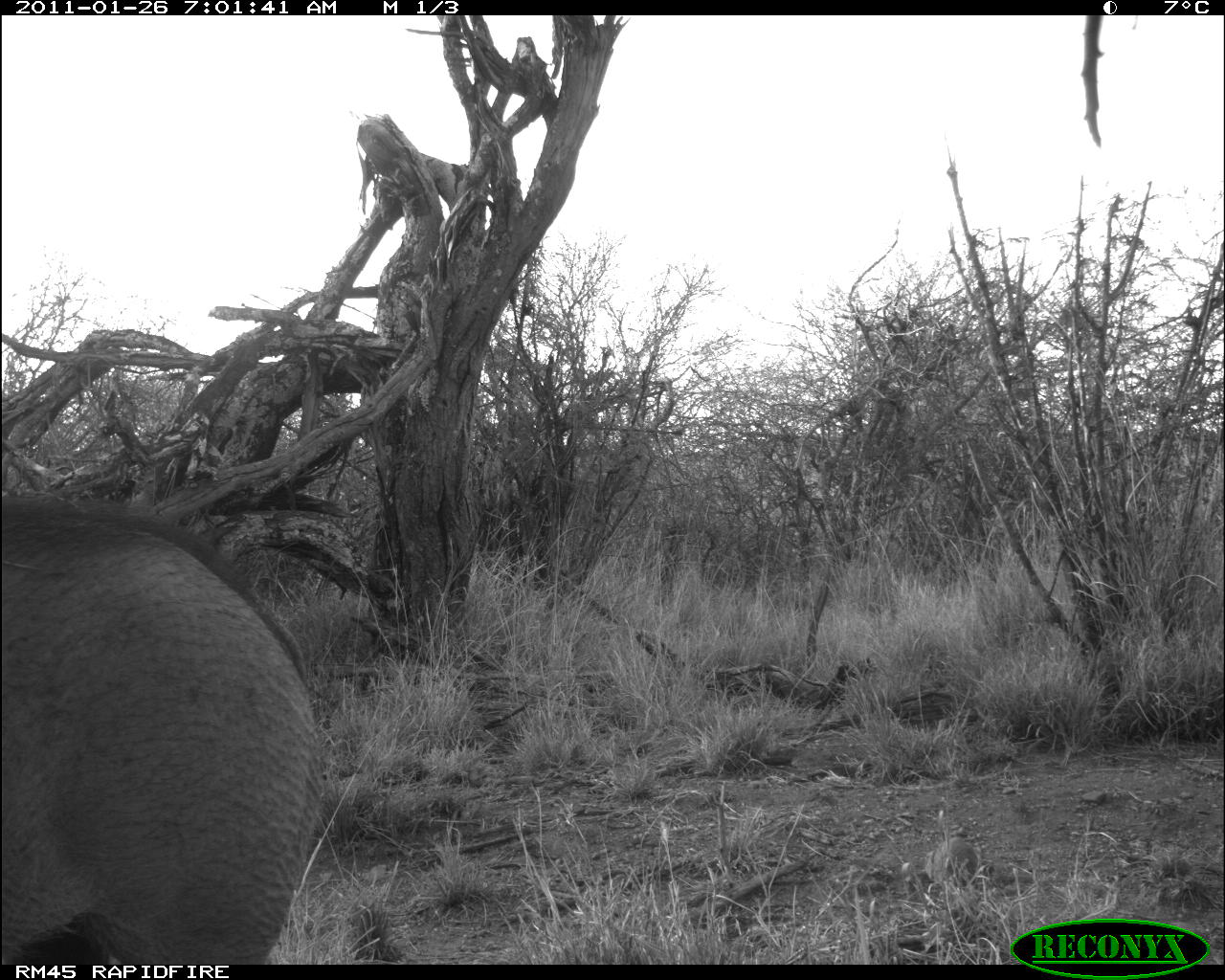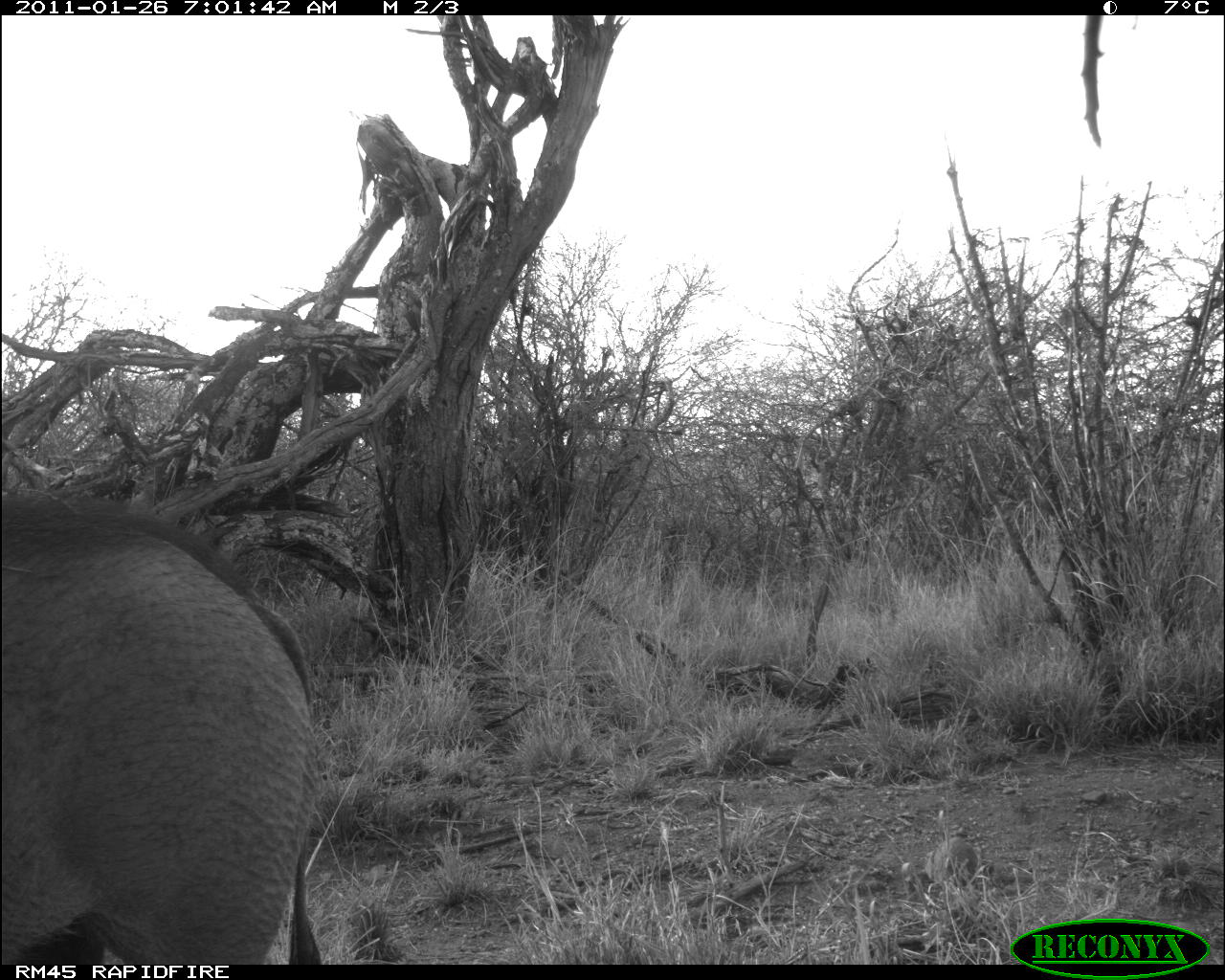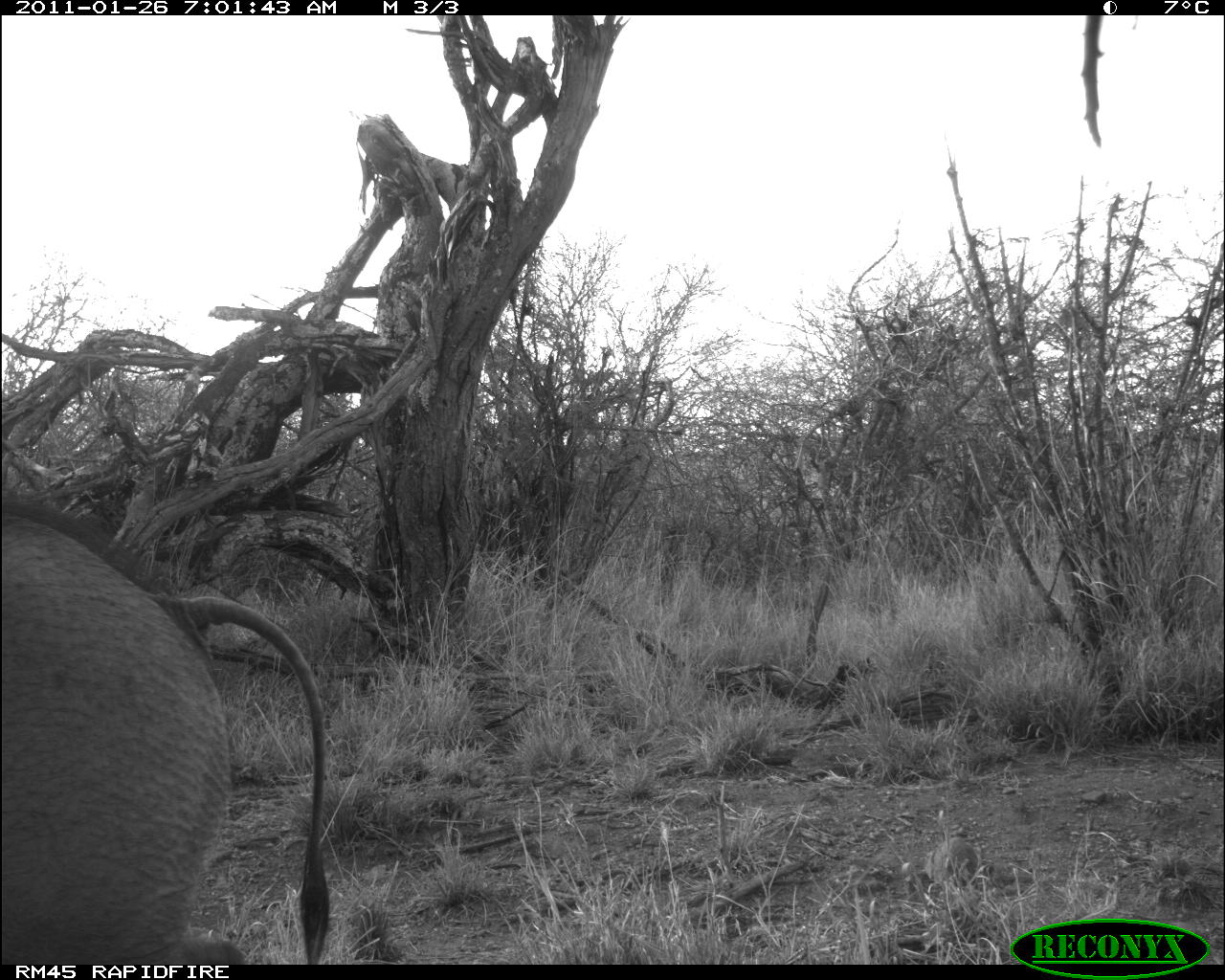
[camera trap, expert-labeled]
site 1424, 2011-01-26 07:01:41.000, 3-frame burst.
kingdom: Animalia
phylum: Chordata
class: Mammalia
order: Artiodactyla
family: Suidae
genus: Phacochoerus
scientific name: Phacochoerus africanus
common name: common warthog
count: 1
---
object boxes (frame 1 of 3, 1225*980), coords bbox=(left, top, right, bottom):
phacochoerus africanus: bbox=(0, 503, 328, 965)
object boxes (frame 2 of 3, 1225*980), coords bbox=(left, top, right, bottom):
phacochoerus africanus: bbox=(3, 493, 326, 964)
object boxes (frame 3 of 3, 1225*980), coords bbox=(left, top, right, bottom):
phacochoerus africanus: bbox=(0, 506, 332, 965)